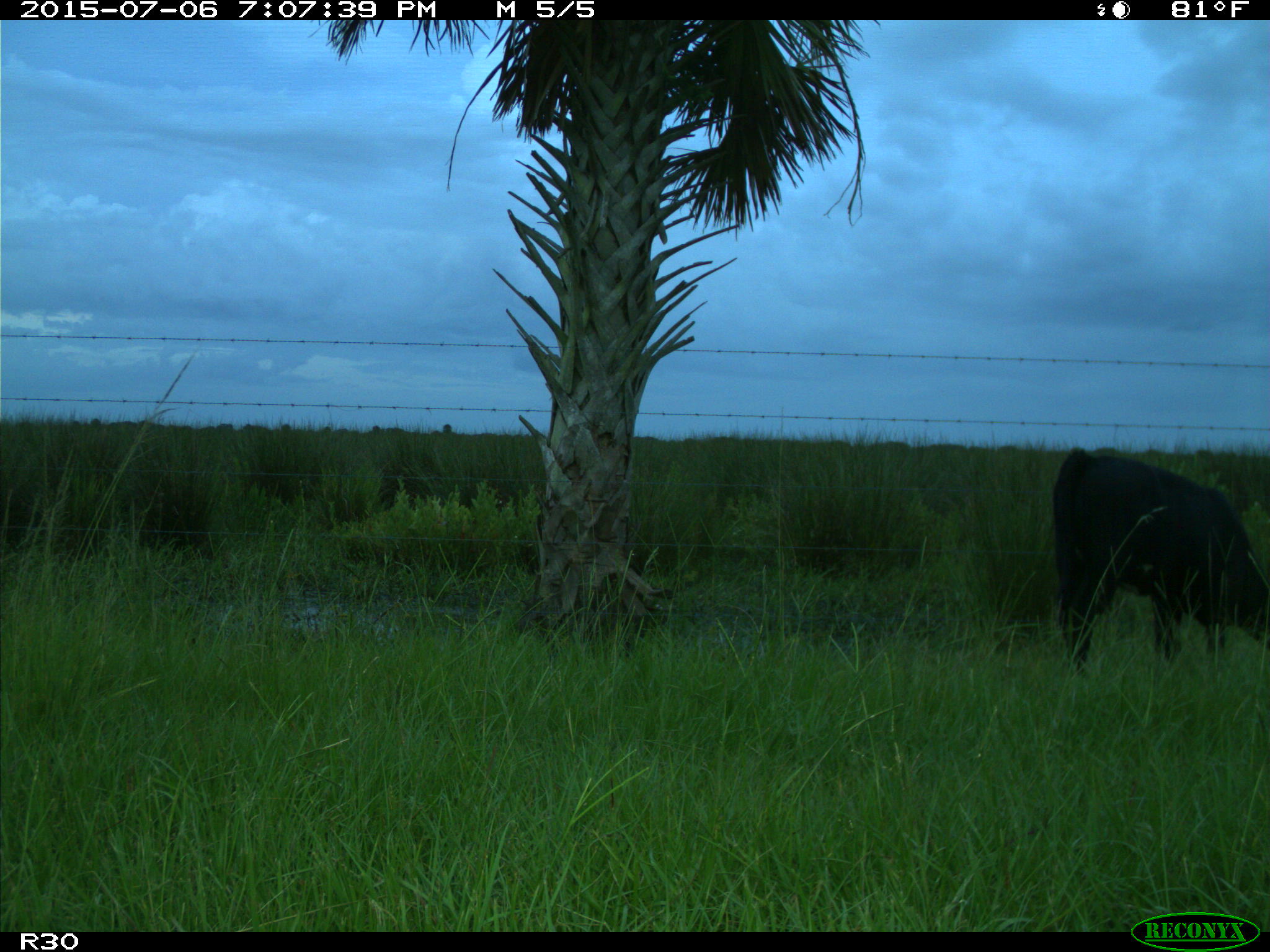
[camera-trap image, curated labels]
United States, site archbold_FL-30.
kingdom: Animalia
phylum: Chordata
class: Mammalia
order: Artiodactyla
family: Bovidae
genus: Bos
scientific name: Bos taurus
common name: domestic cow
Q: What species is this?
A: Bos taurus (domestic cow).